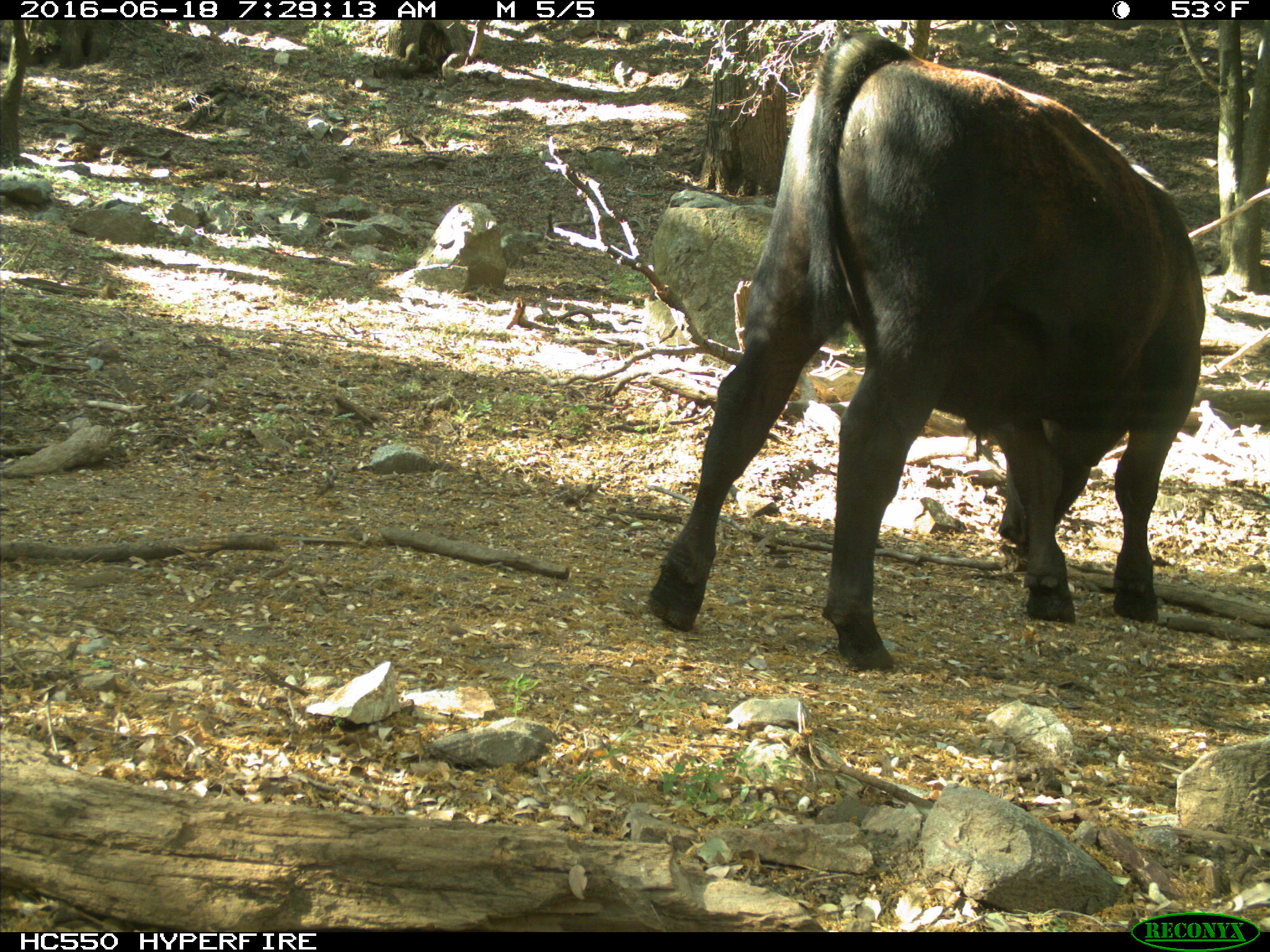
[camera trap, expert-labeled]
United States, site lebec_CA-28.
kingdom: Animalia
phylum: Chordata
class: Mammalia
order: Artiodactyla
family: Bovidae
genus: Bos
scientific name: Bos taurus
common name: domestic cow